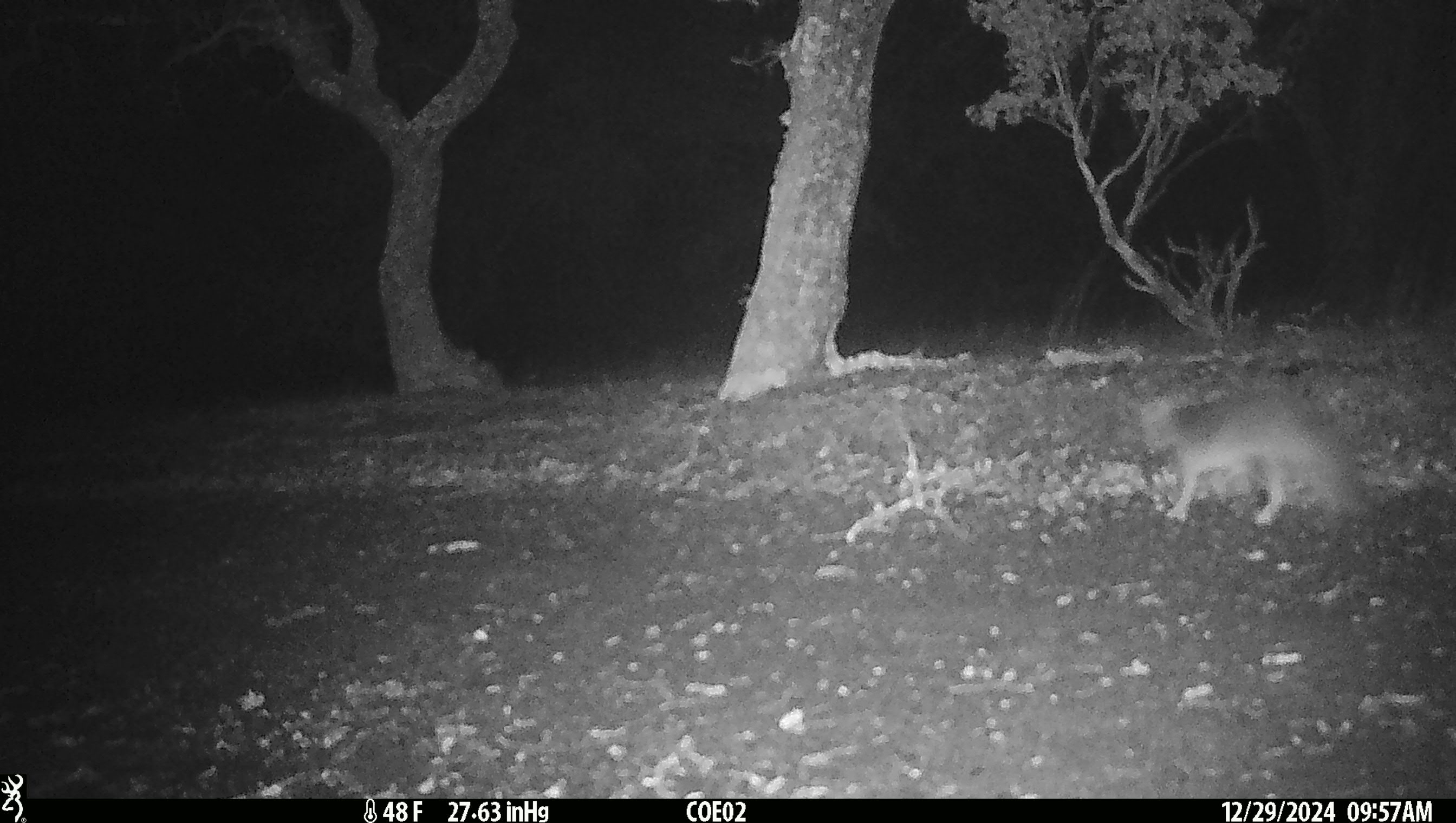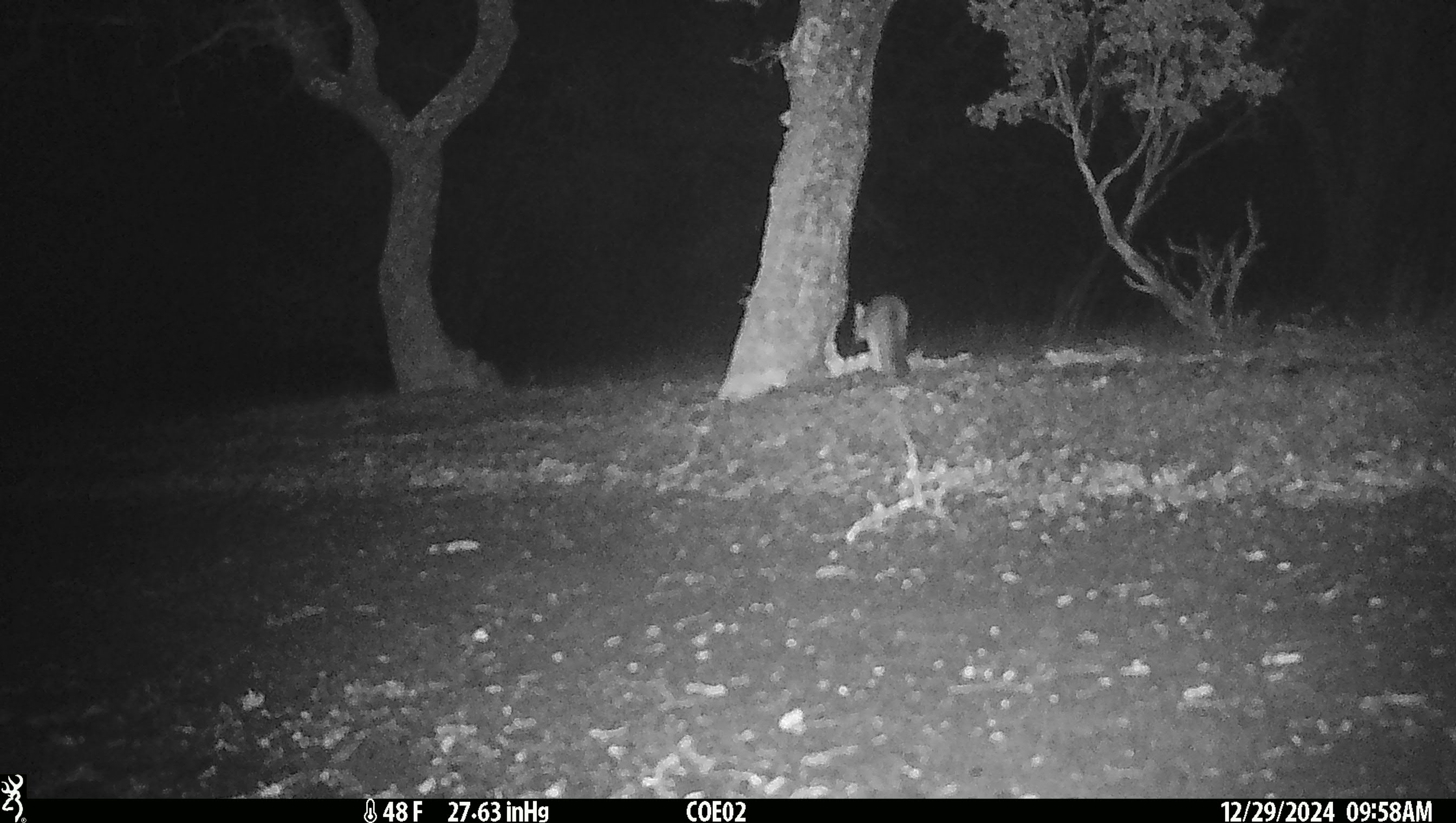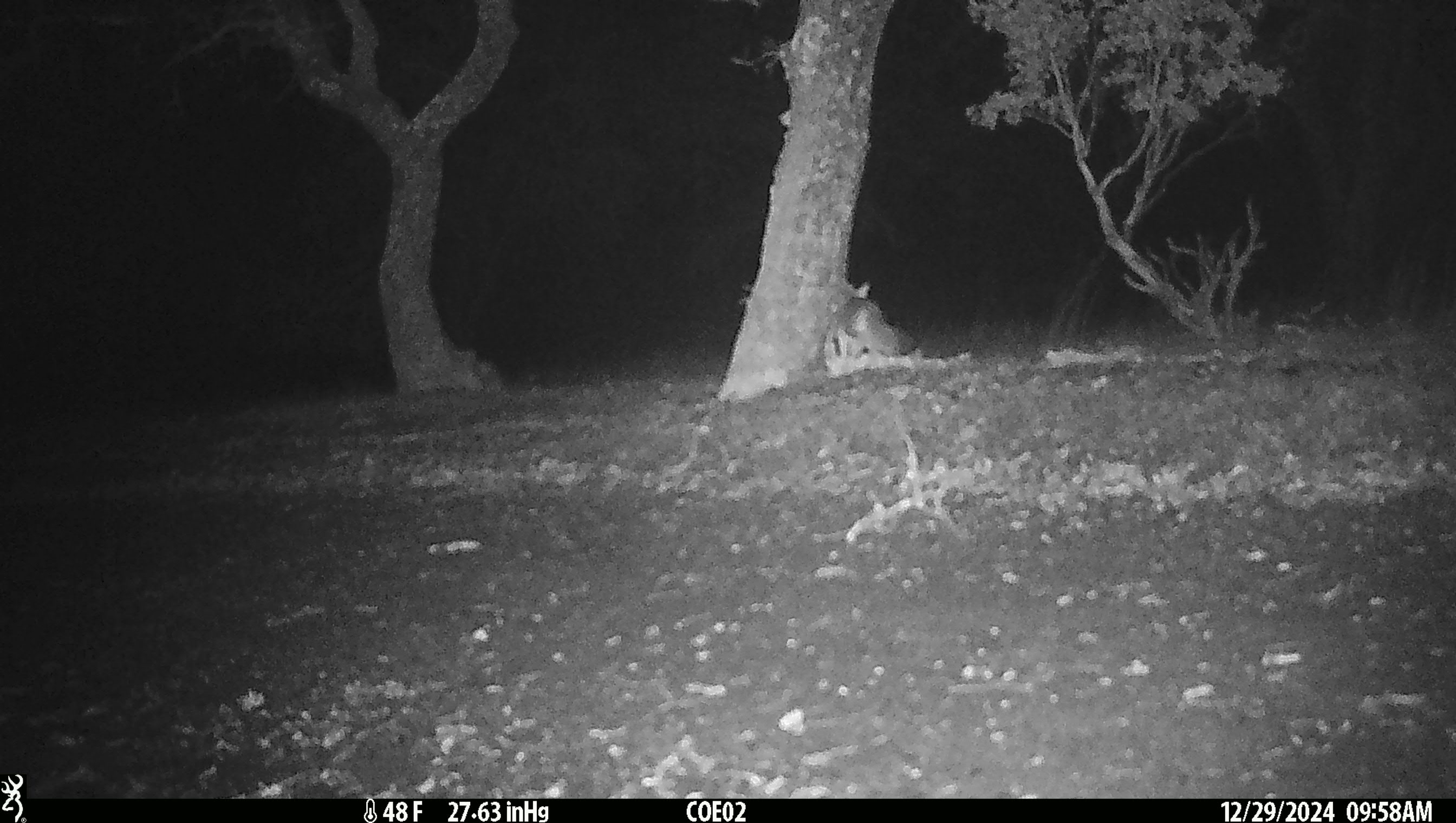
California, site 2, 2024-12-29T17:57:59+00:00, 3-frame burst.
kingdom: Animalia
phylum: Chordata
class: Mammalia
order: Carnivora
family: Canidae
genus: Urocyon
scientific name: Urocyon cinereoargenteus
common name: gray fox